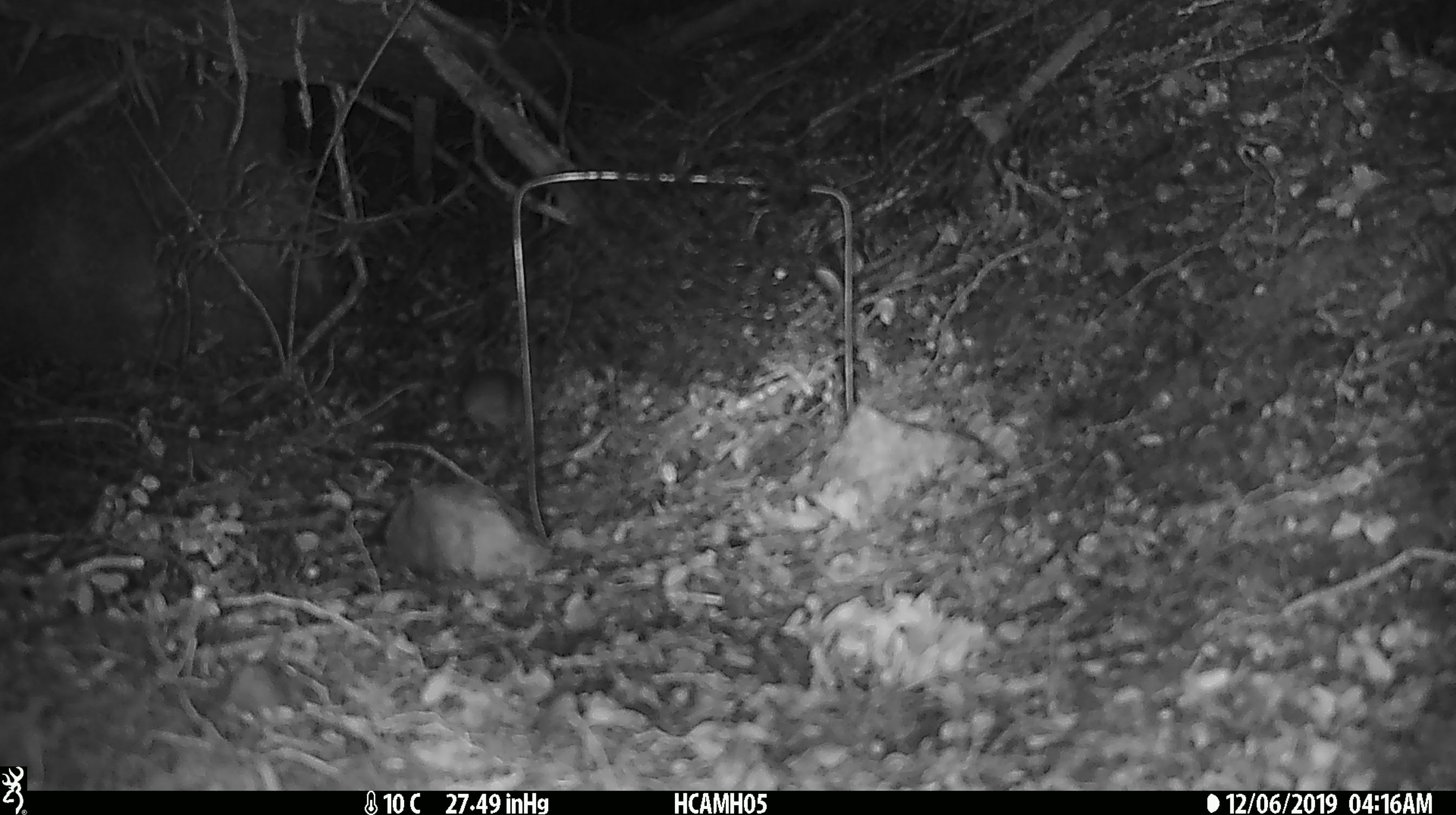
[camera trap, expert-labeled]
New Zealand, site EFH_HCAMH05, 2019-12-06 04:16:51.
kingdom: Animalia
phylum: Chordata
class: Mammalia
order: Rodentia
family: Muridae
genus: Mus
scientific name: Mus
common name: mouse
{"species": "mouse (Mus)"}